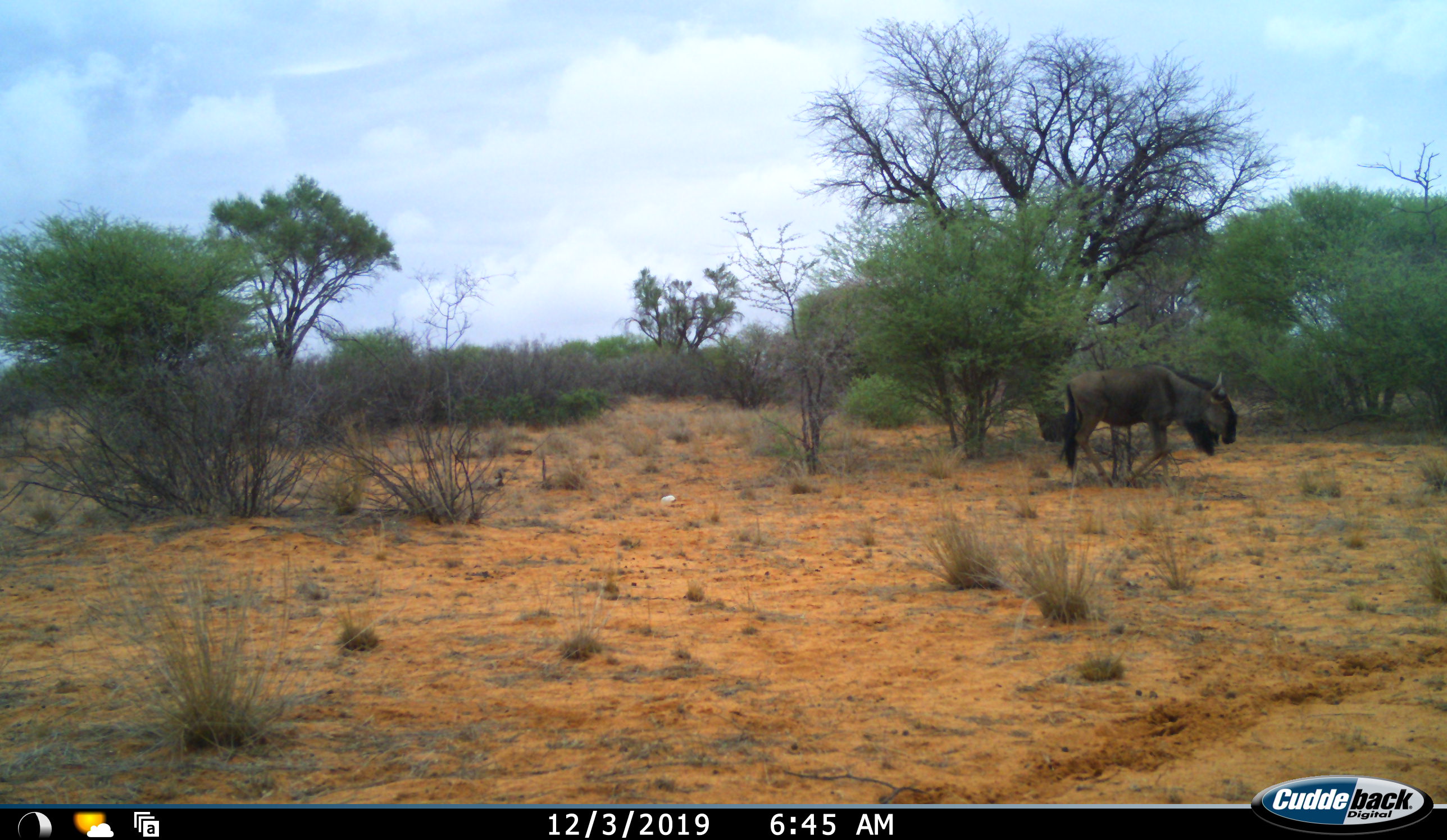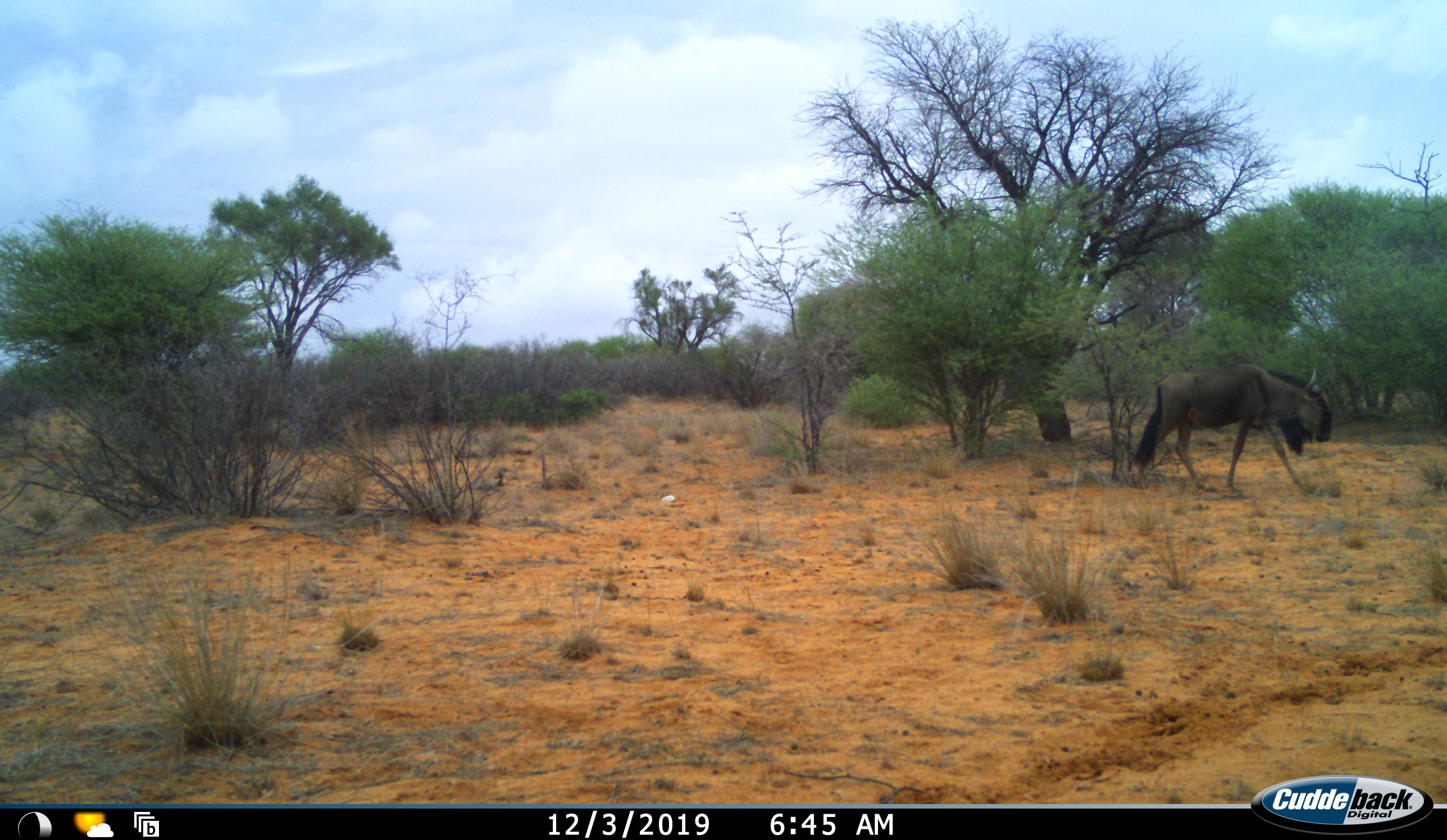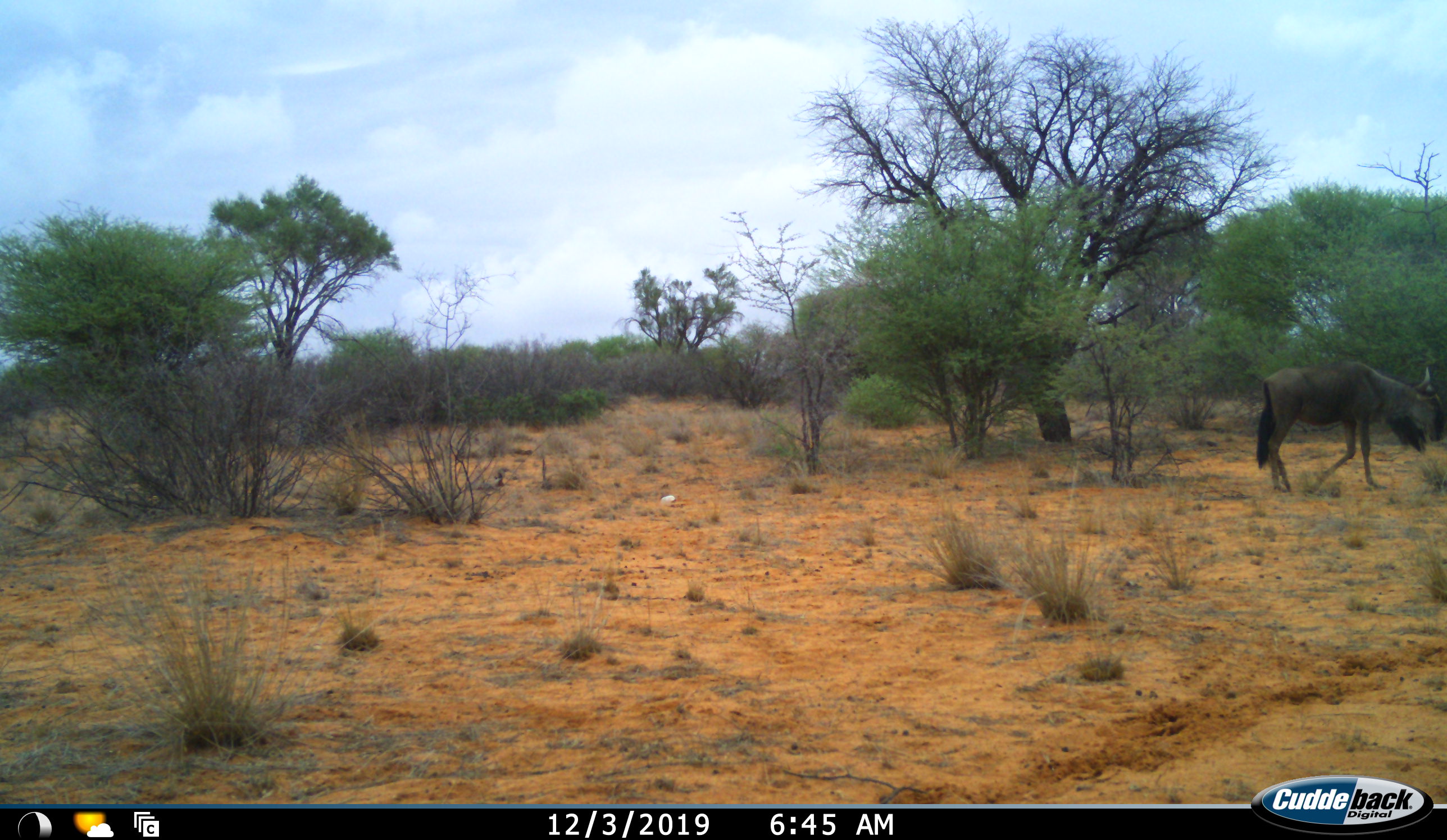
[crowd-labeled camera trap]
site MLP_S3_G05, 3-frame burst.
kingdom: Animalia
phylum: Chordata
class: Mammalia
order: Artiodactyla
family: Bovidae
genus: Connochaetes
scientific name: Connochaetes taurinus taurinus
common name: blue wildebeest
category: wildebeestblue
Wildebeestblue (blue wildebeest) (Connochaetes taurinus taurinus), count 1. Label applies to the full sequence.